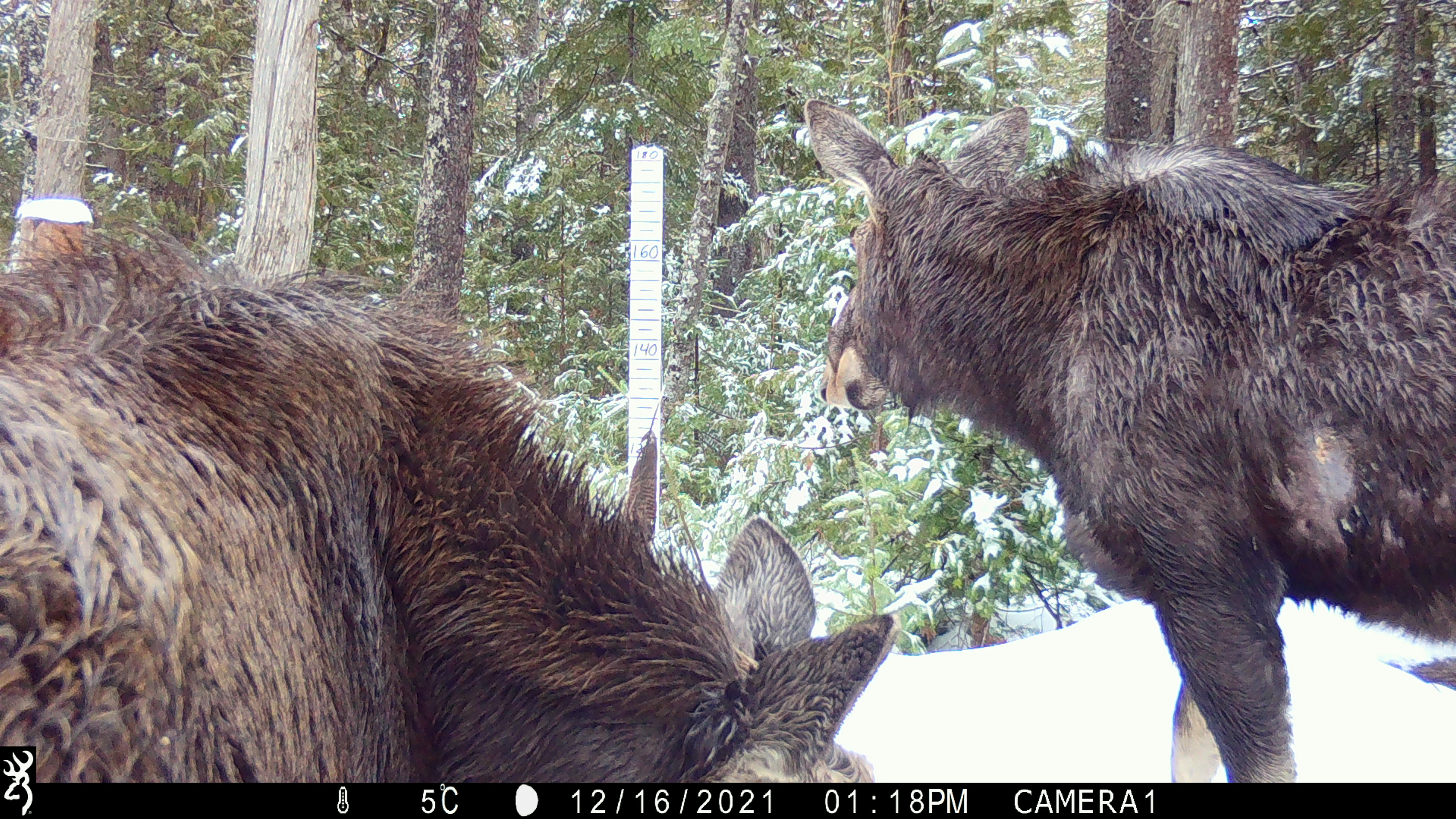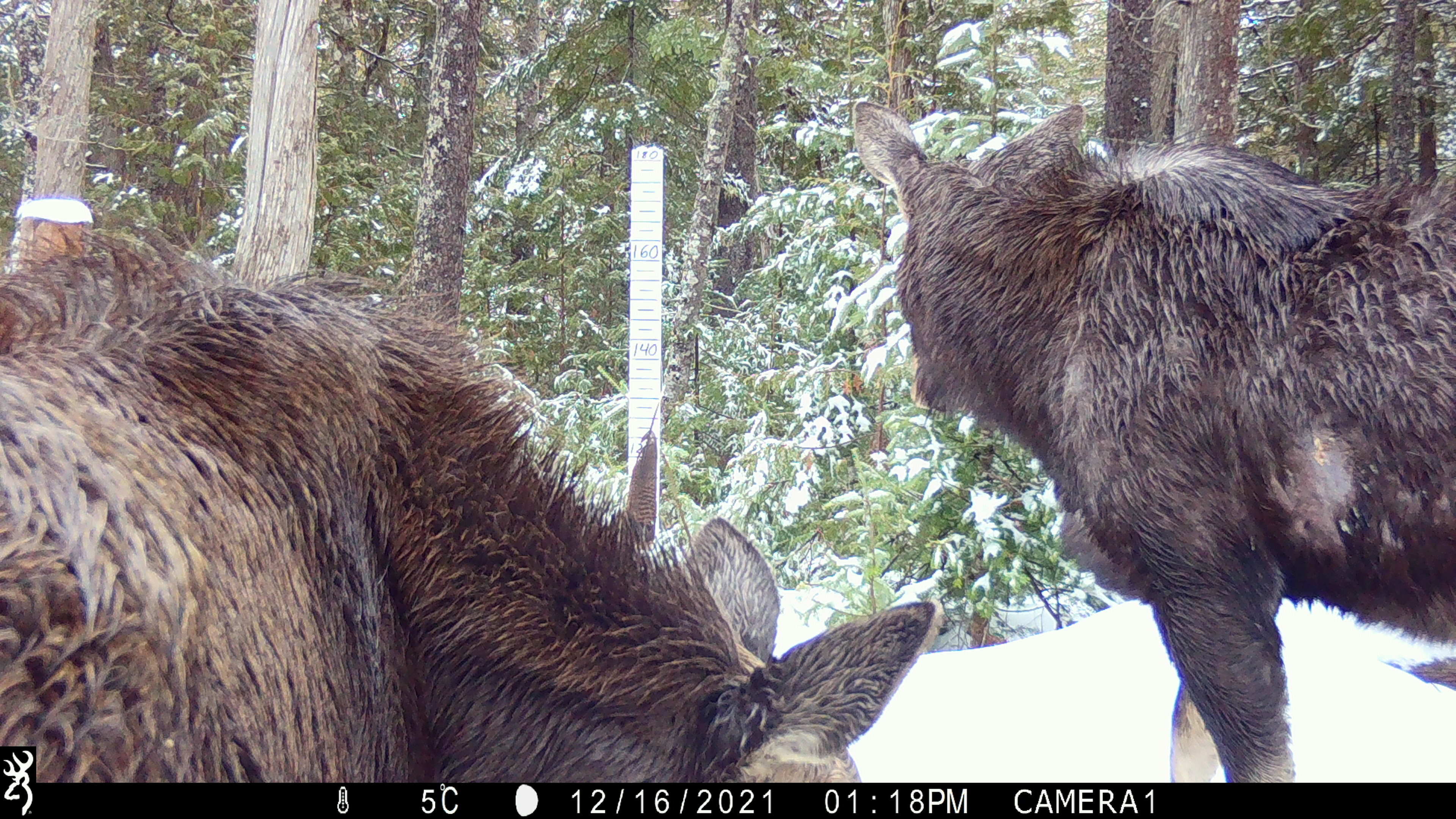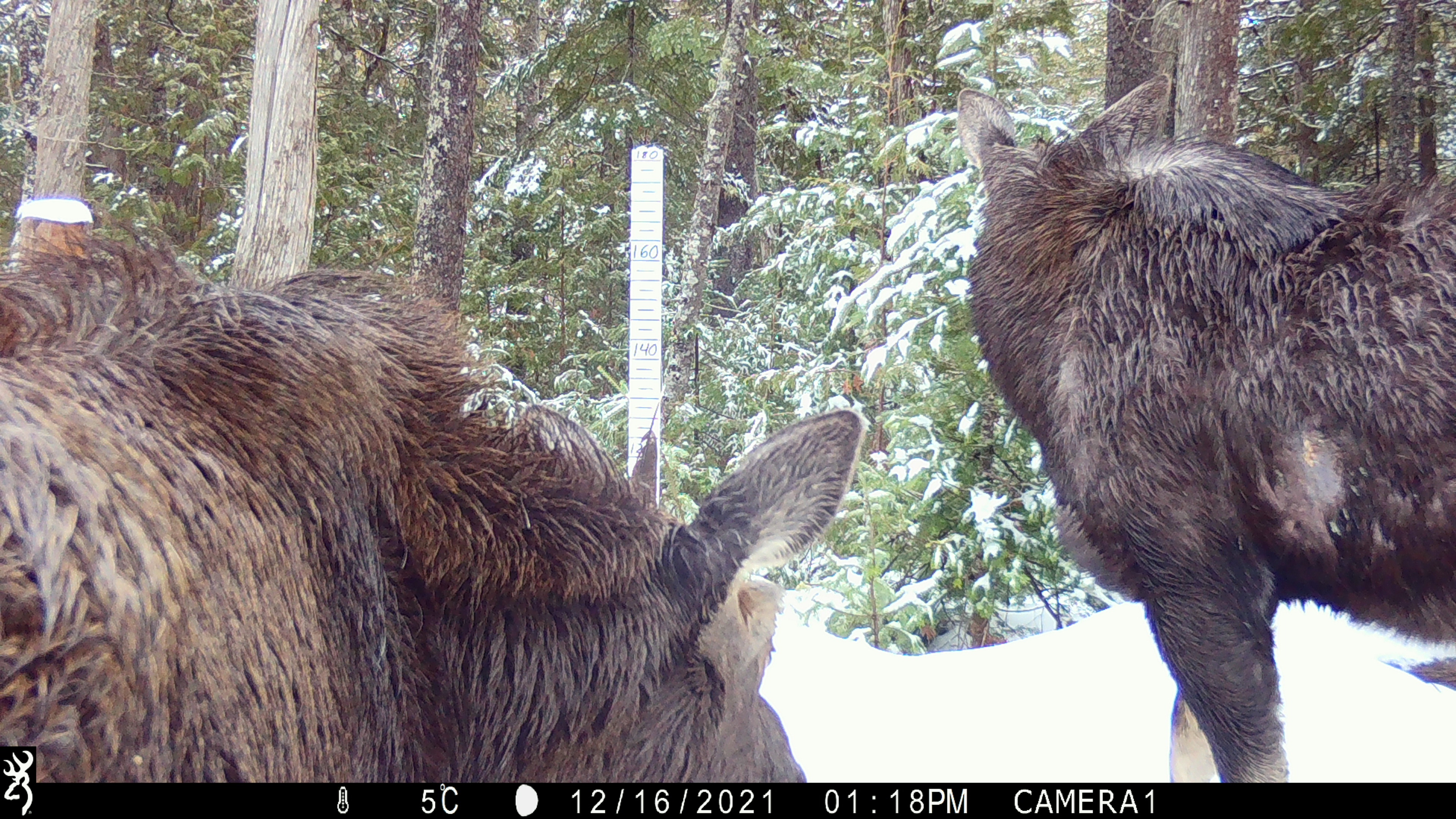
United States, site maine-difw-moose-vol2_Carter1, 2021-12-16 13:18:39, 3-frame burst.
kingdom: Animalia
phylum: Chordata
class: Mammalia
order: Artiodactyla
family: Cervidae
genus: Alces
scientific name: Alces alces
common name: moose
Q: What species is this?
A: Moose (Alces alces).